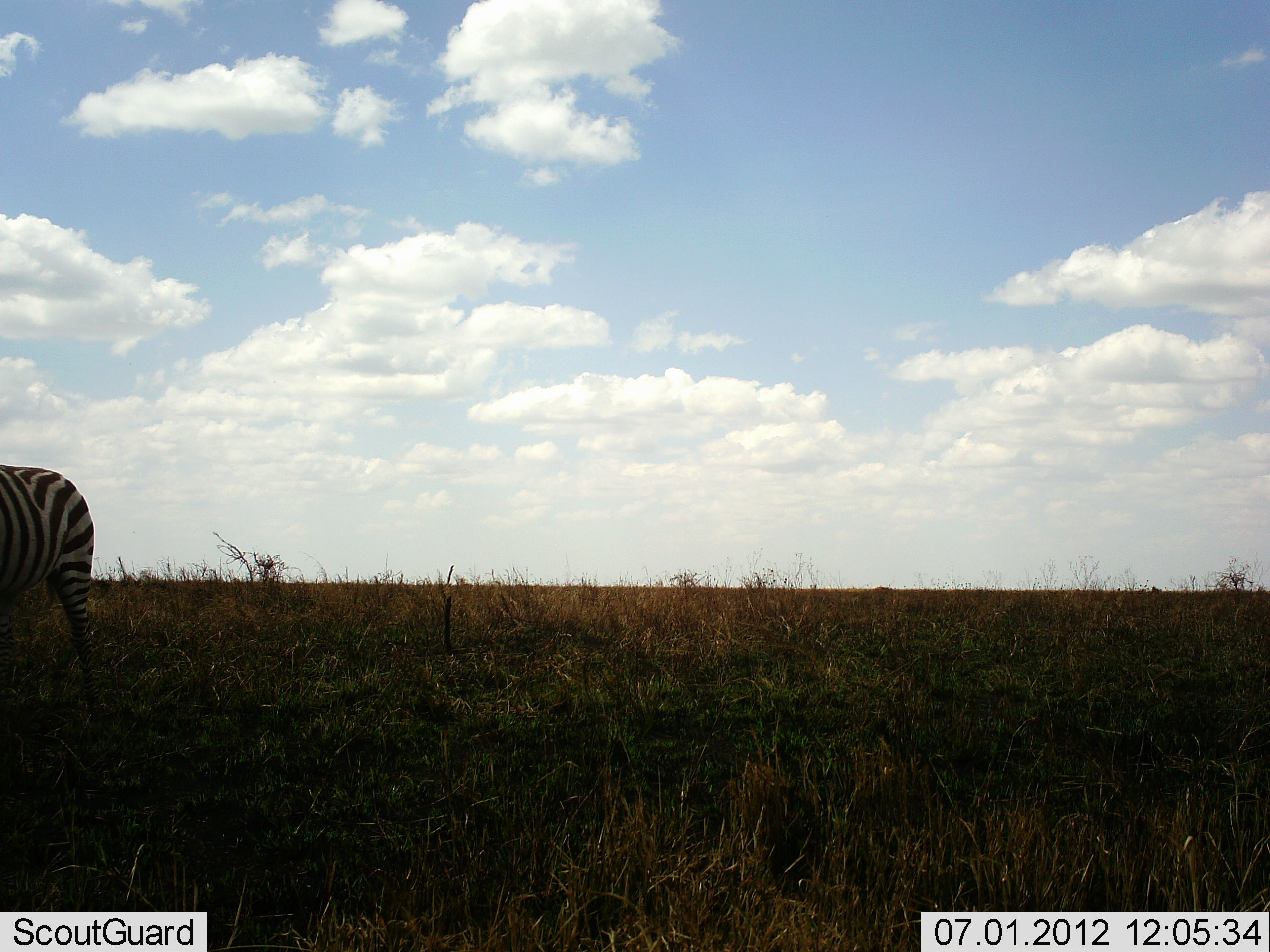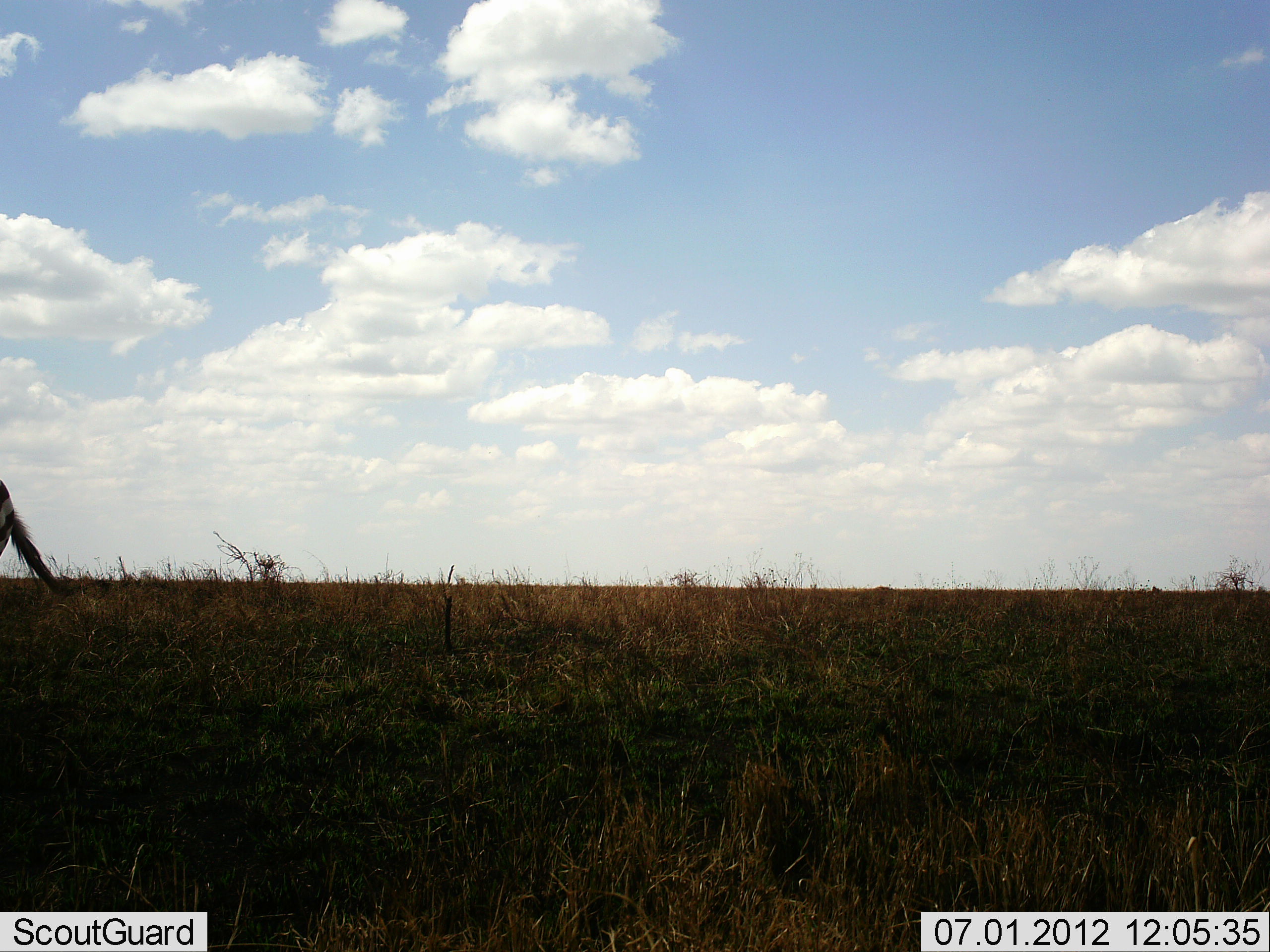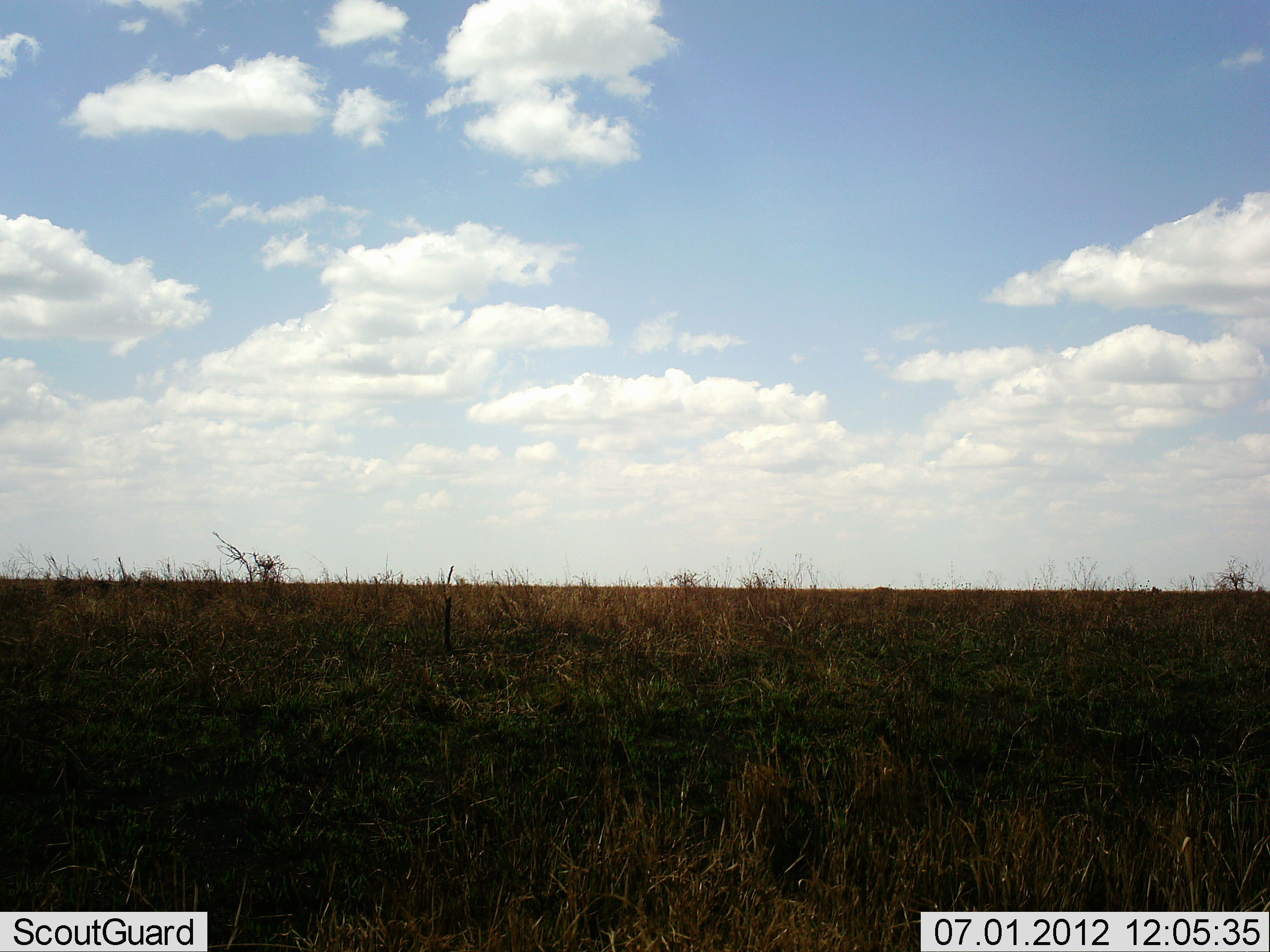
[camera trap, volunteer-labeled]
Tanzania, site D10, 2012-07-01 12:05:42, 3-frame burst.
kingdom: Animalia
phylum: Chordata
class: Mammalia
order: Perissodactyla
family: Equidae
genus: Equus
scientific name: Equus quagga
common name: plains zebra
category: zebra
Zebra (plains zebra) (Equus quagga), count 1. Behavior (volunteer vote fractions): standing 0%, resting 0%, moving 100%, interacting 0%. Young present (vote fraction): 0%. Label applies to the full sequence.